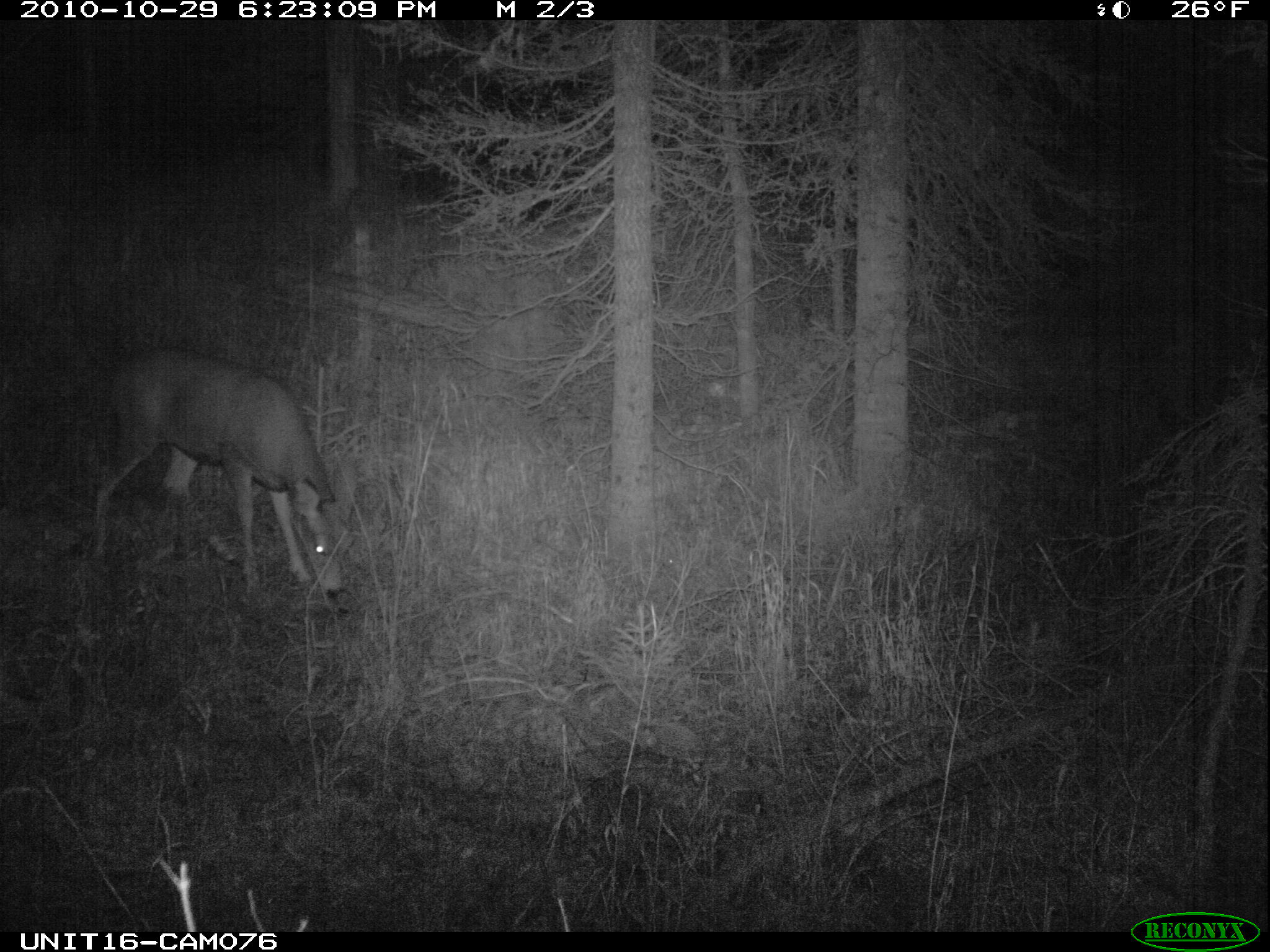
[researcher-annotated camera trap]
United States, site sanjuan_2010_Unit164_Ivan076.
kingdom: Animalia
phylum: Chordata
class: Mammalia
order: Artiodactyla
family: Cervidae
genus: Odocoileus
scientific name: Odocoileus hemionus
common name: mule deer